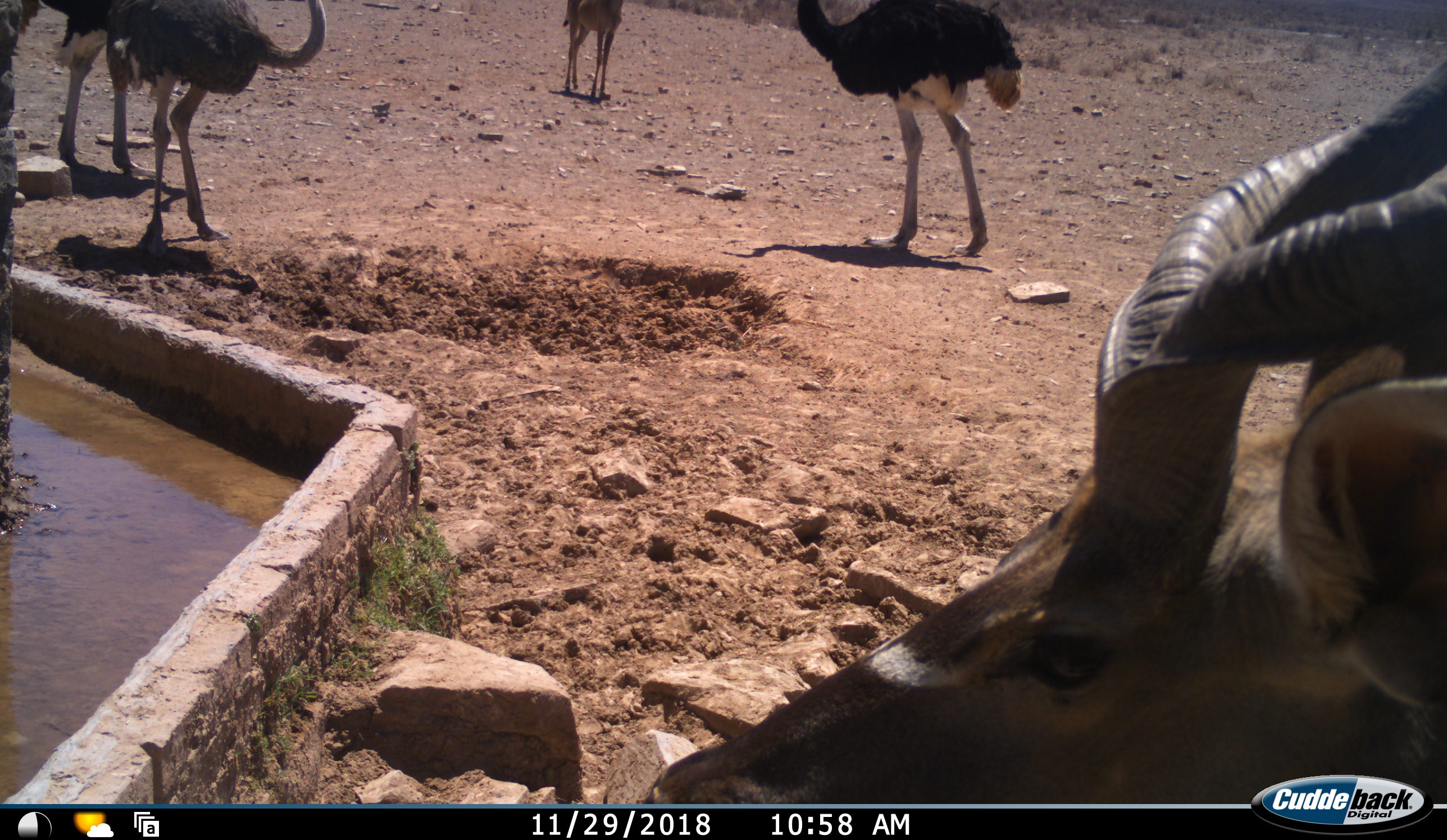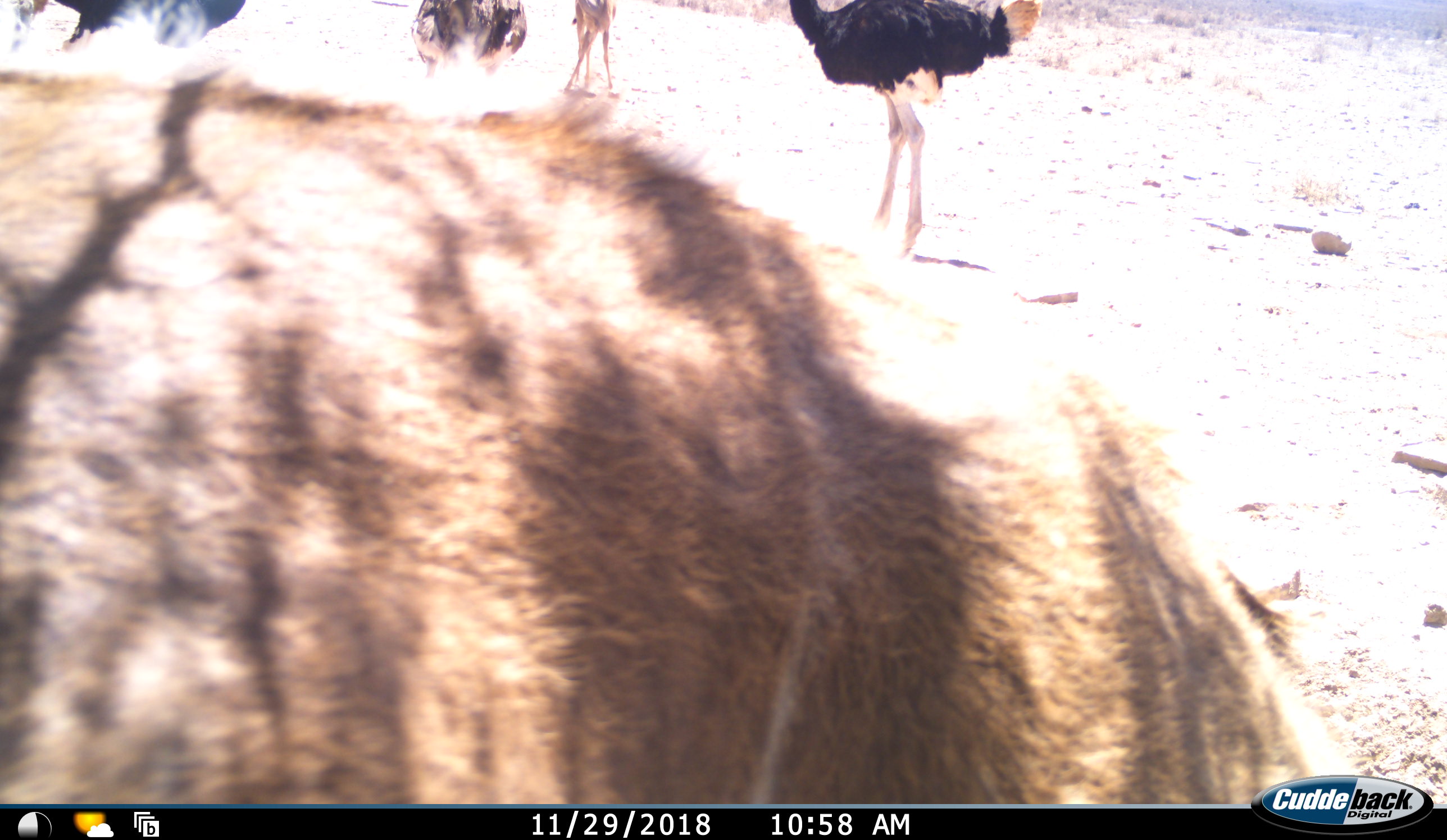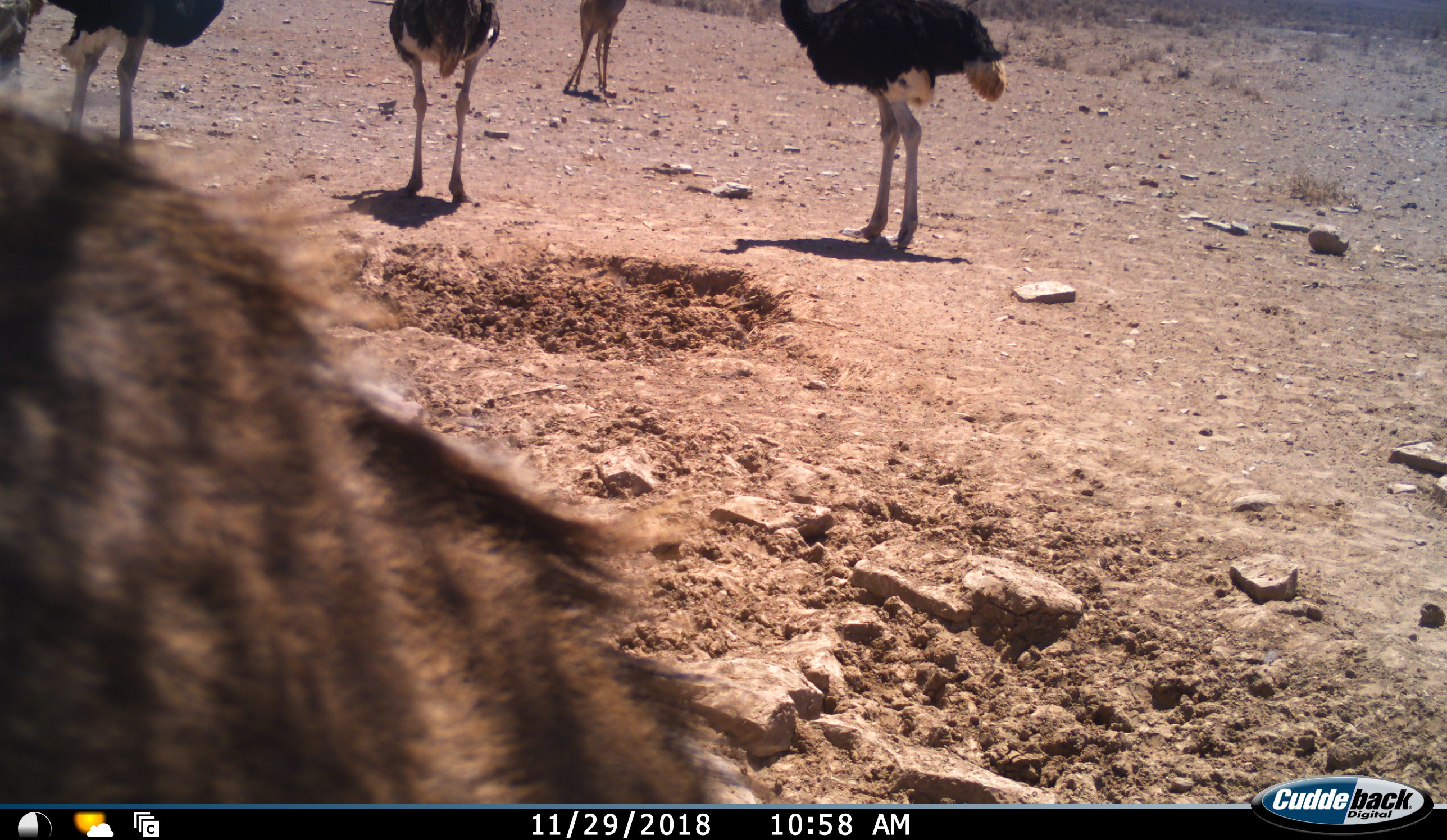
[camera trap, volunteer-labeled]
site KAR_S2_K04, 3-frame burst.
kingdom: Animalia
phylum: Chordata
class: Mammalia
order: Artiodactyla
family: Bovidae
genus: Tragelaphus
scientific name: Tragelaphus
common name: kudu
Kudu (Tragelaphus), count 2. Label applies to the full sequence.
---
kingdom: Animalia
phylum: Chordata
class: Aves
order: Struthioniformes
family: Struthionidae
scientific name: Struthionidae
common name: ostrich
Ostrich (Struthionidae), count 3. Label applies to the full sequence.